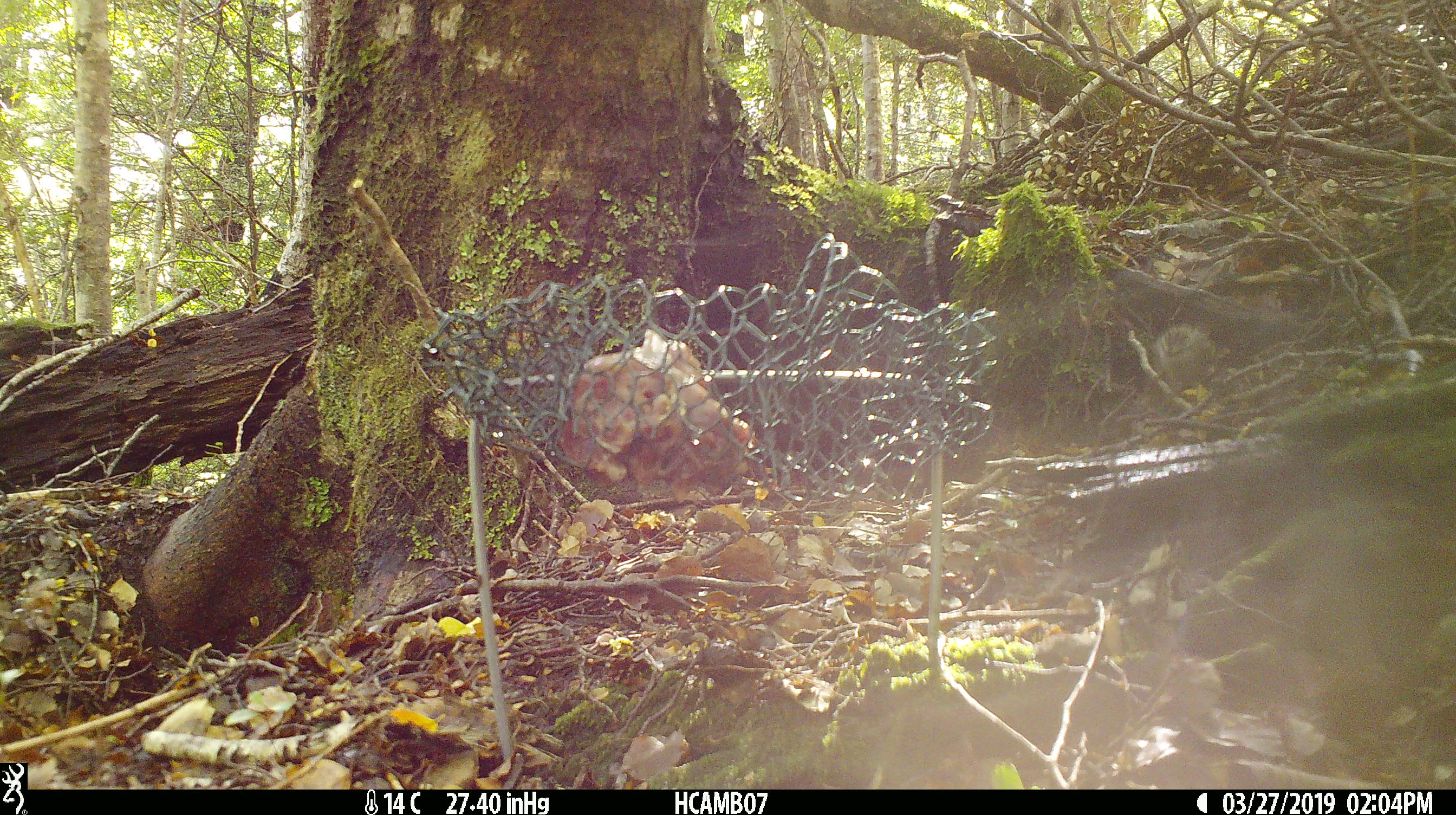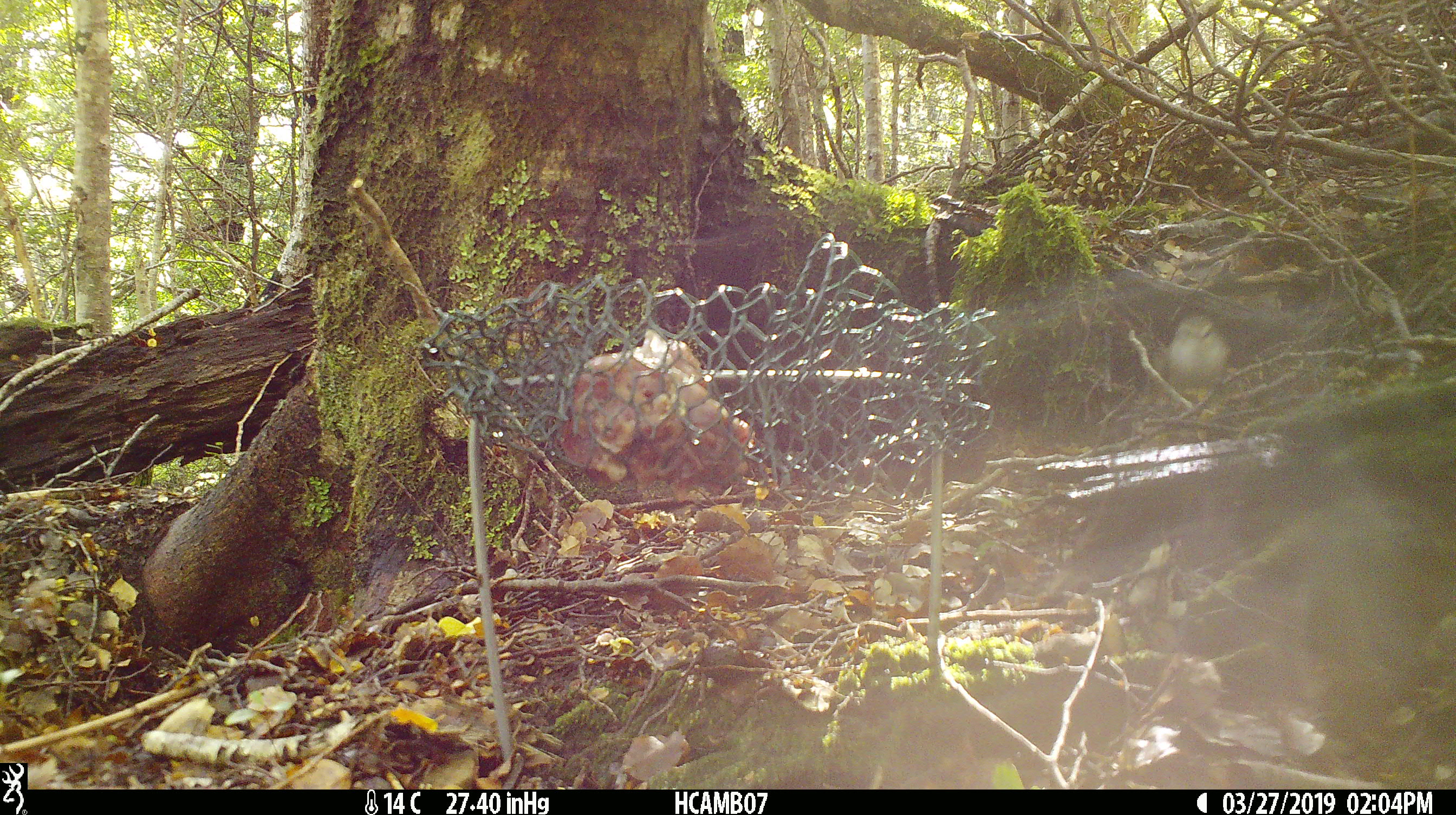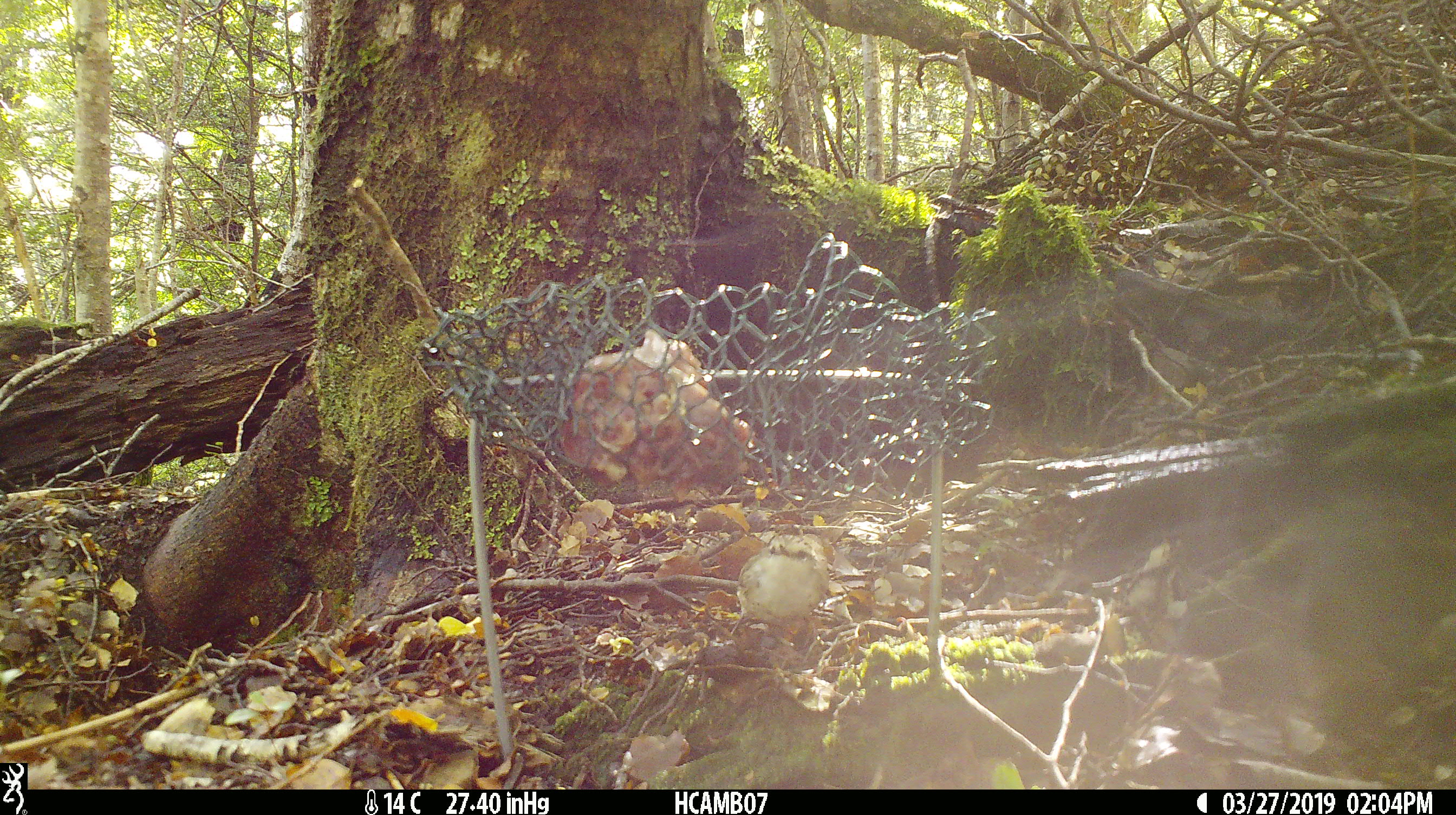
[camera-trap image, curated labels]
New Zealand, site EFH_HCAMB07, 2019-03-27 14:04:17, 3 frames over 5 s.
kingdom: Animalia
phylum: Chordata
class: Aves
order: Passeriformes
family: Acanthisittidae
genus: Acanthisitta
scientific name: Acanthisitta chloris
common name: rifleman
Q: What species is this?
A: Rifleman (Acanthisitta chloris).